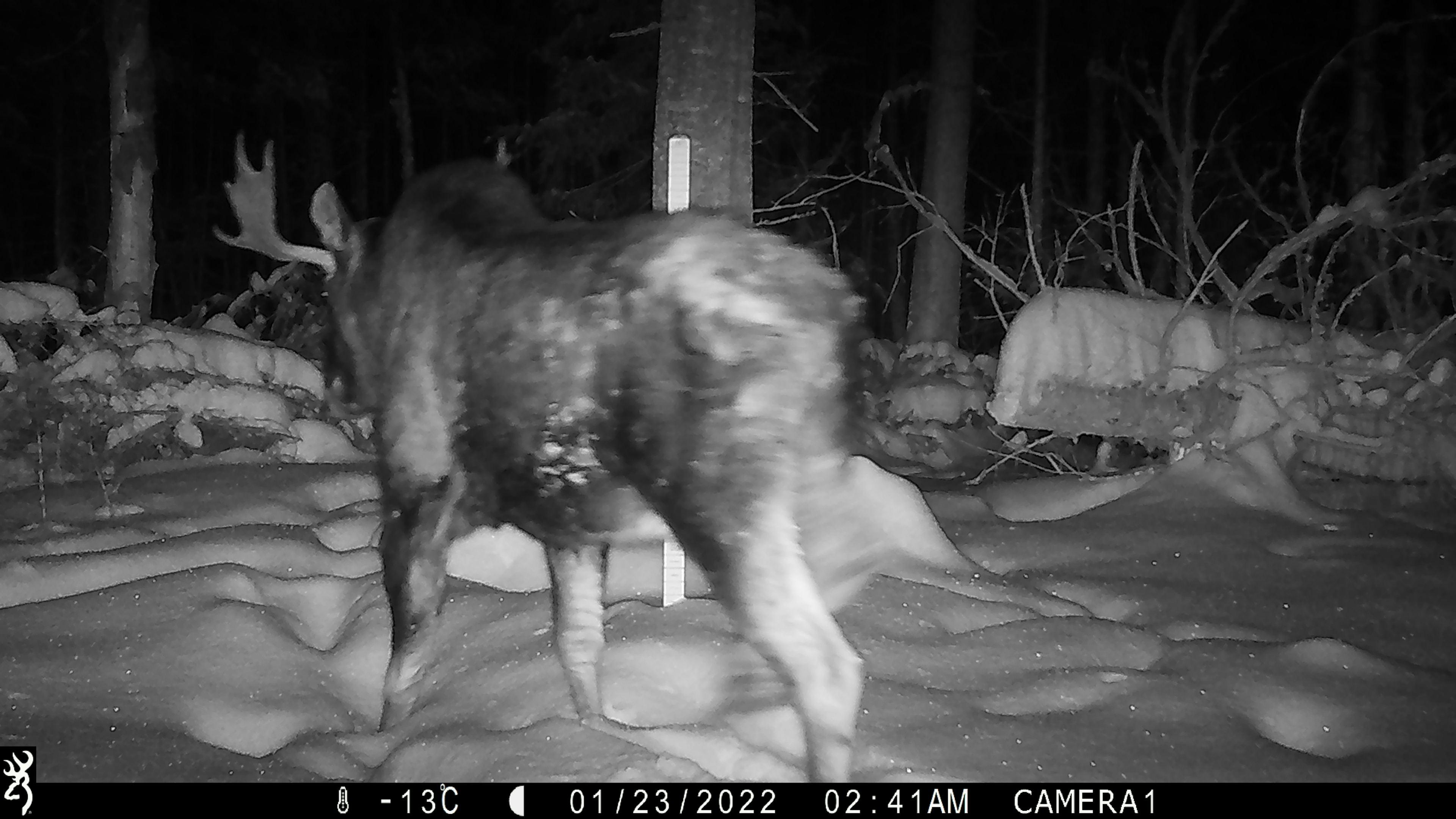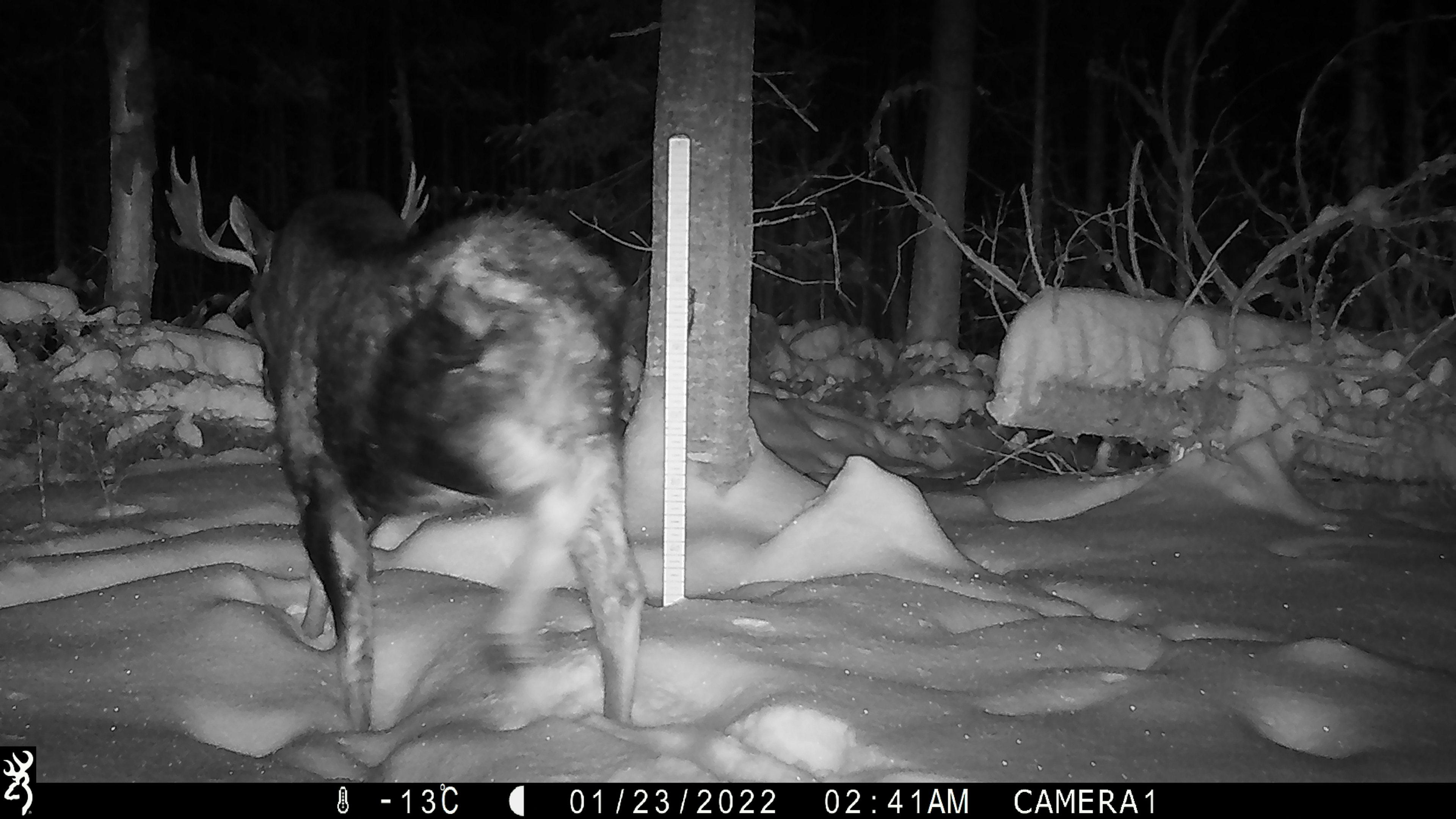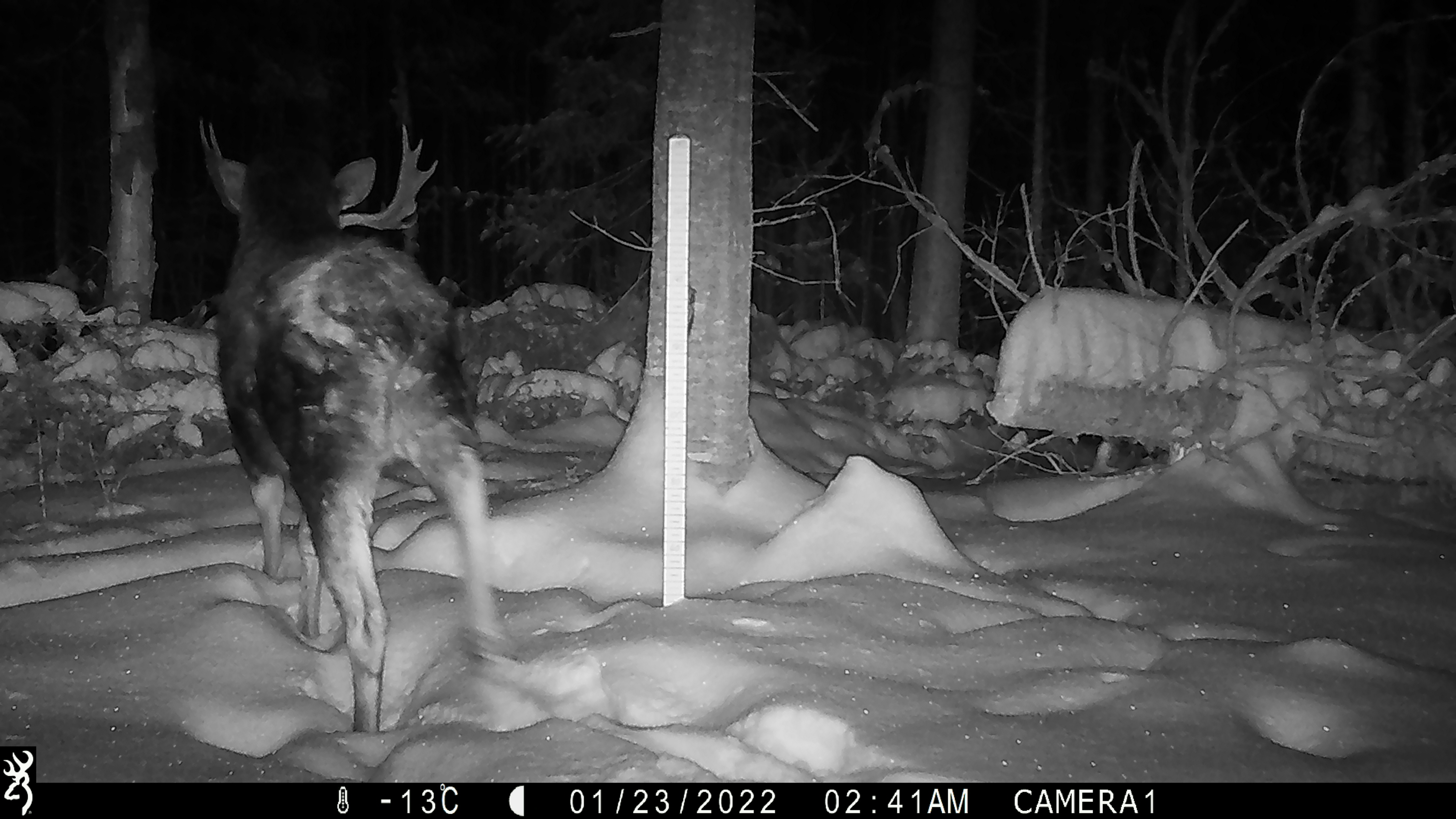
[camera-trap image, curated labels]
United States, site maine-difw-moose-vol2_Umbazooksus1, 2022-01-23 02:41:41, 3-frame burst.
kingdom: Animalia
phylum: Chordata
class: Mammalia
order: Artiodactyla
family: Cervidae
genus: Alces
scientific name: Alces alces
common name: moose